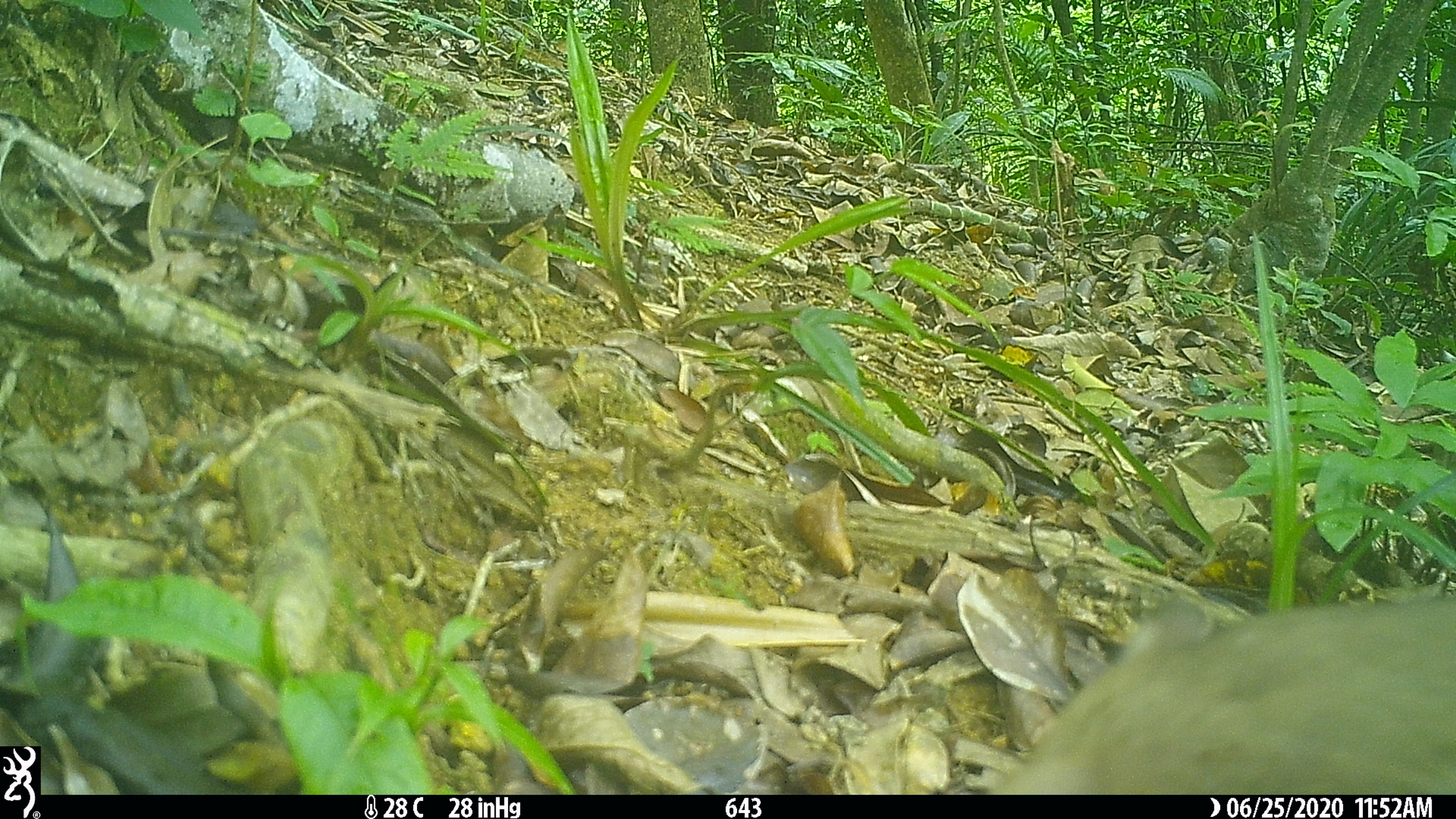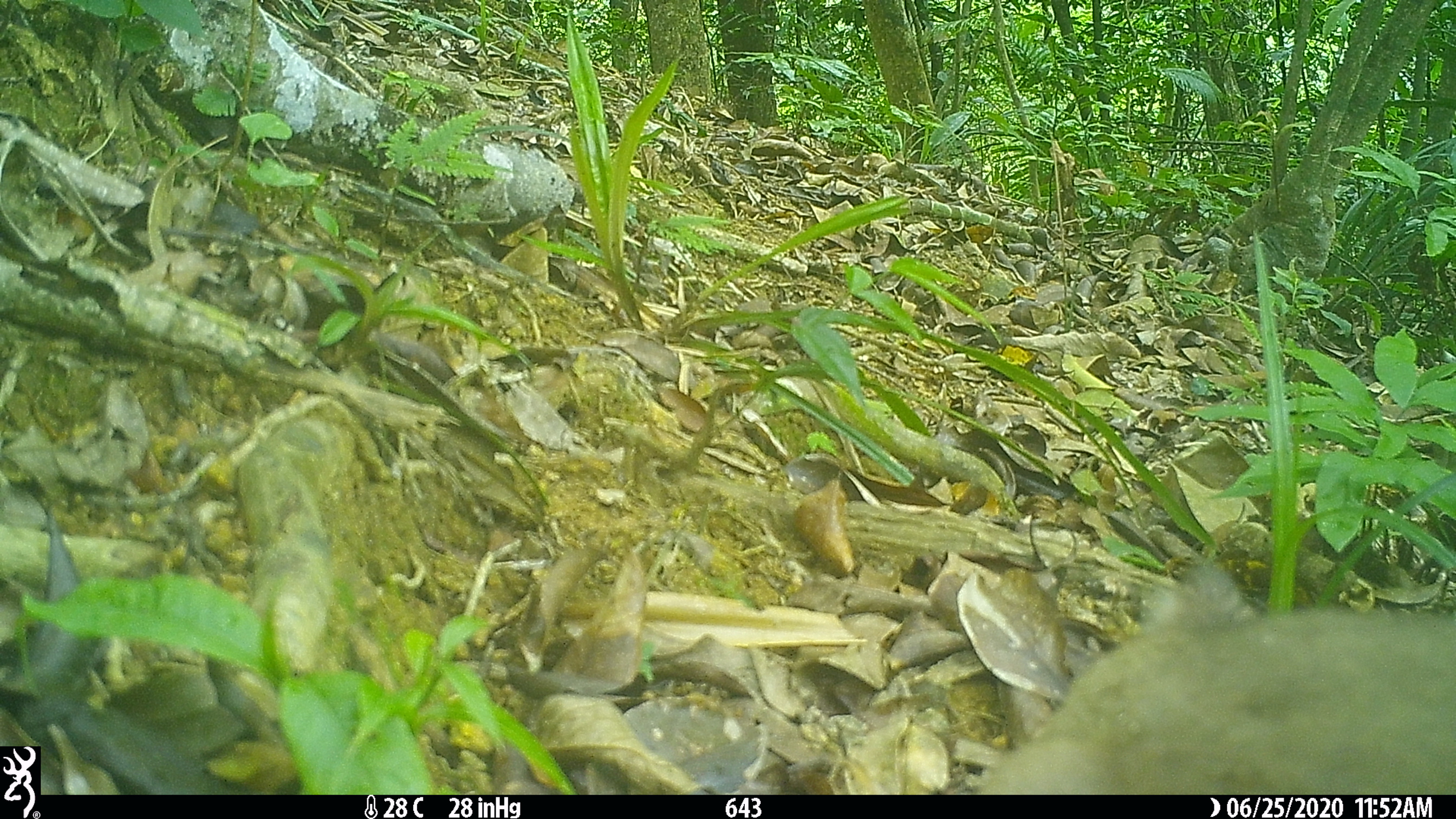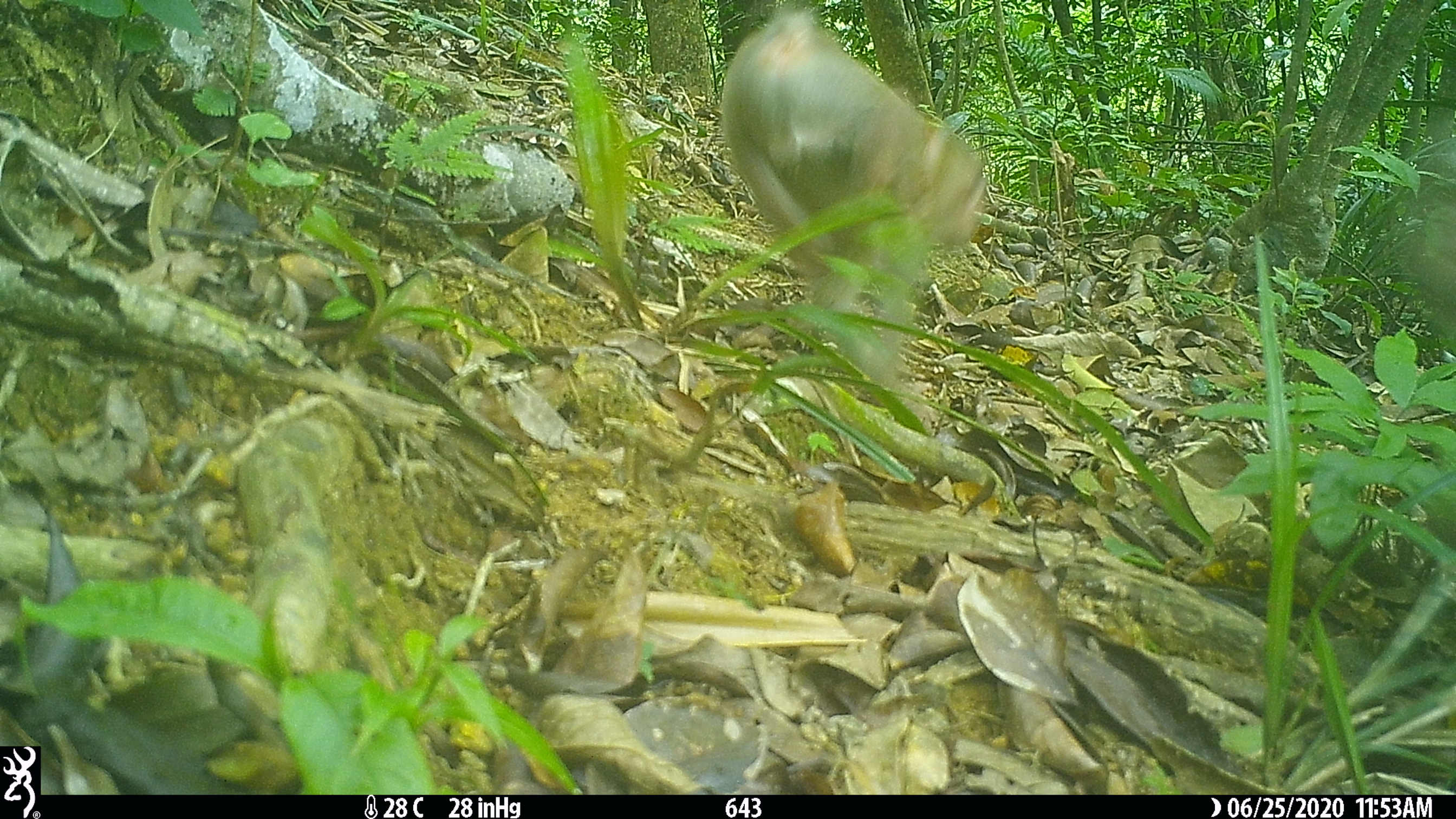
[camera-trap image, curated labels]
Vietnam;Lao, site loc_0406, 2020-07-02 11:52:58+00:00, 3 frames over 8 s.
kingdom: Animalia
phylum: Chordata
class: Mammalia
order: Primates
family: Cercopithecidae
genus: Macaca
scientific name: Macaca nemestrina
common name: pig-tailed macaque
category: pig tailed macaque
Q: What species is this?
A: Pig tailed macaque (pig-tailed macaque) (Macaca nemestrina).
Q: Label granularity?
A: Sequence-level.